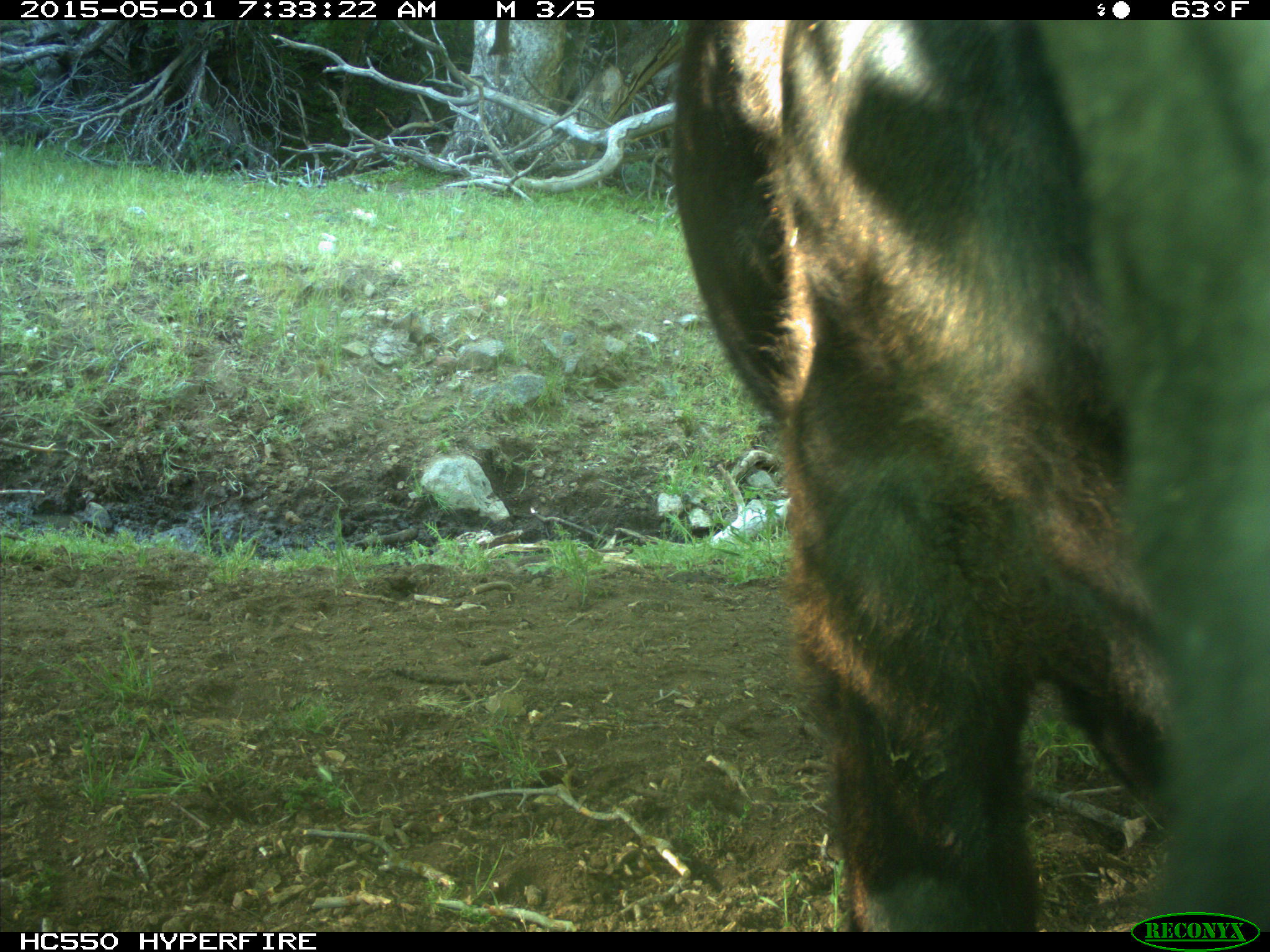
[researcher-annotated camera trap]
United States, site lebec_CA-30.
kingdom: Animalia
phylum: Chordata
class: Mammalia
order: Artiodactyla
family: Bovidae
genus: Bos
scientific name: Bos taurus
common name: domestic cow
Bos taurus (domestic cow).